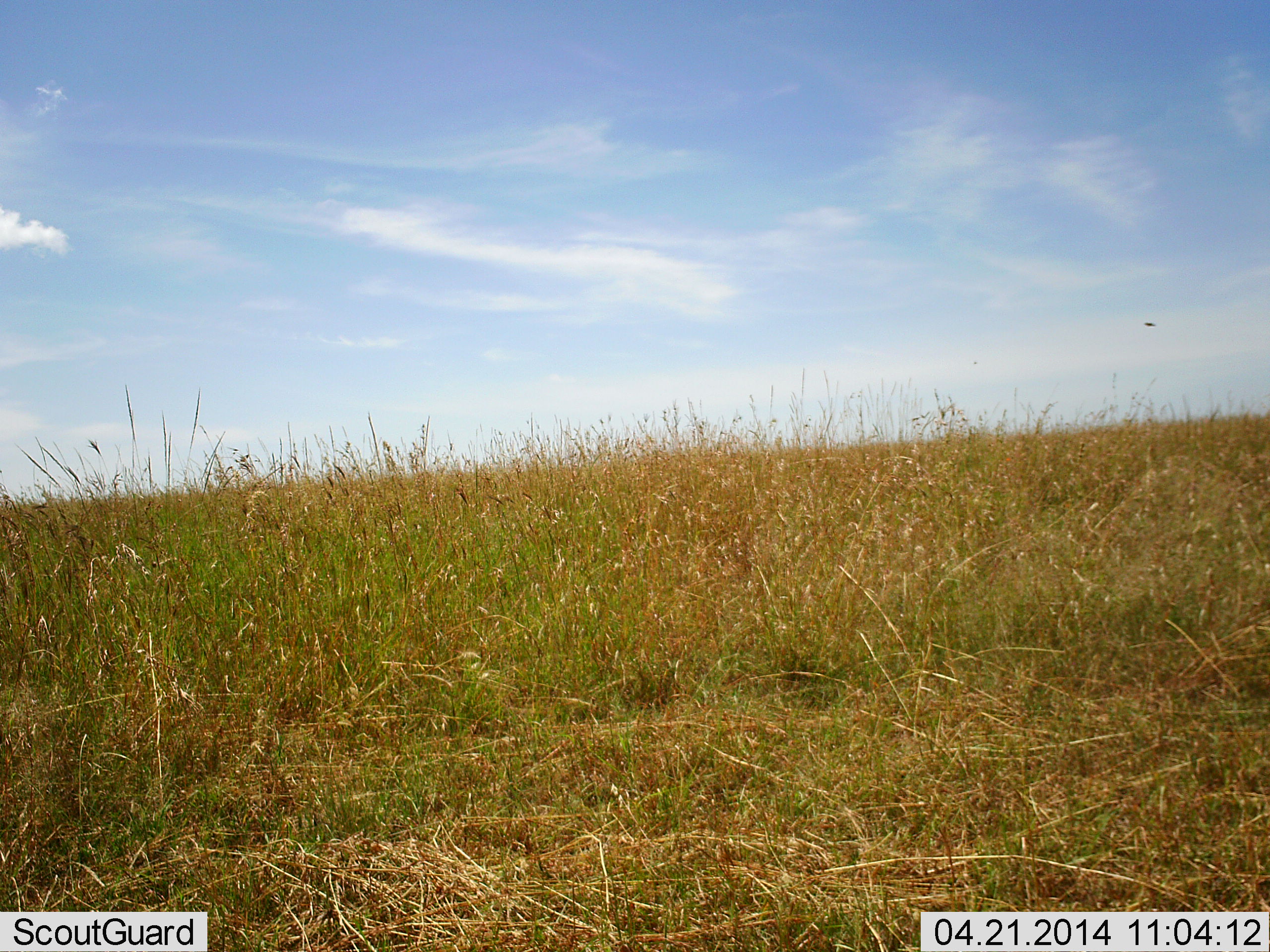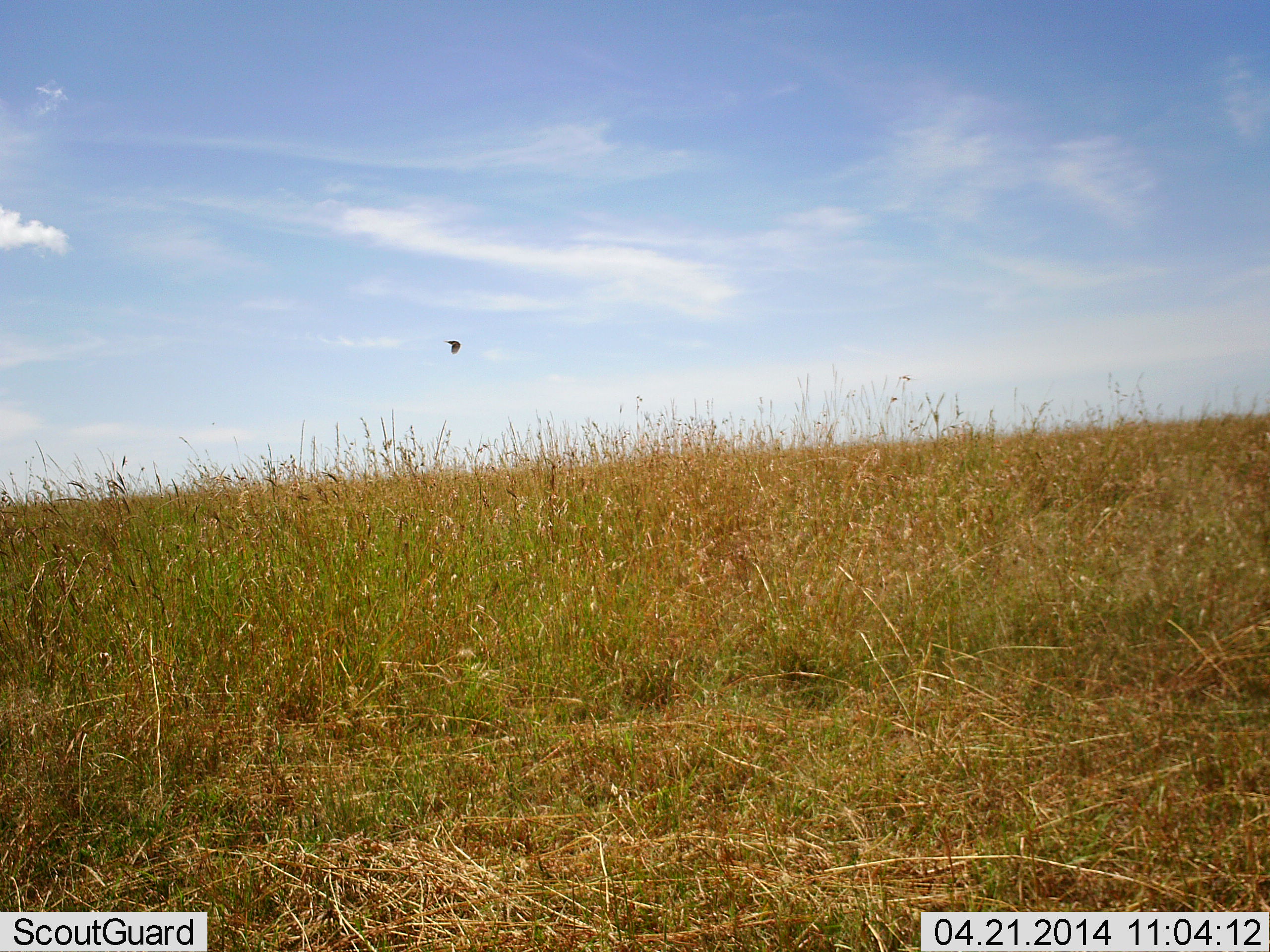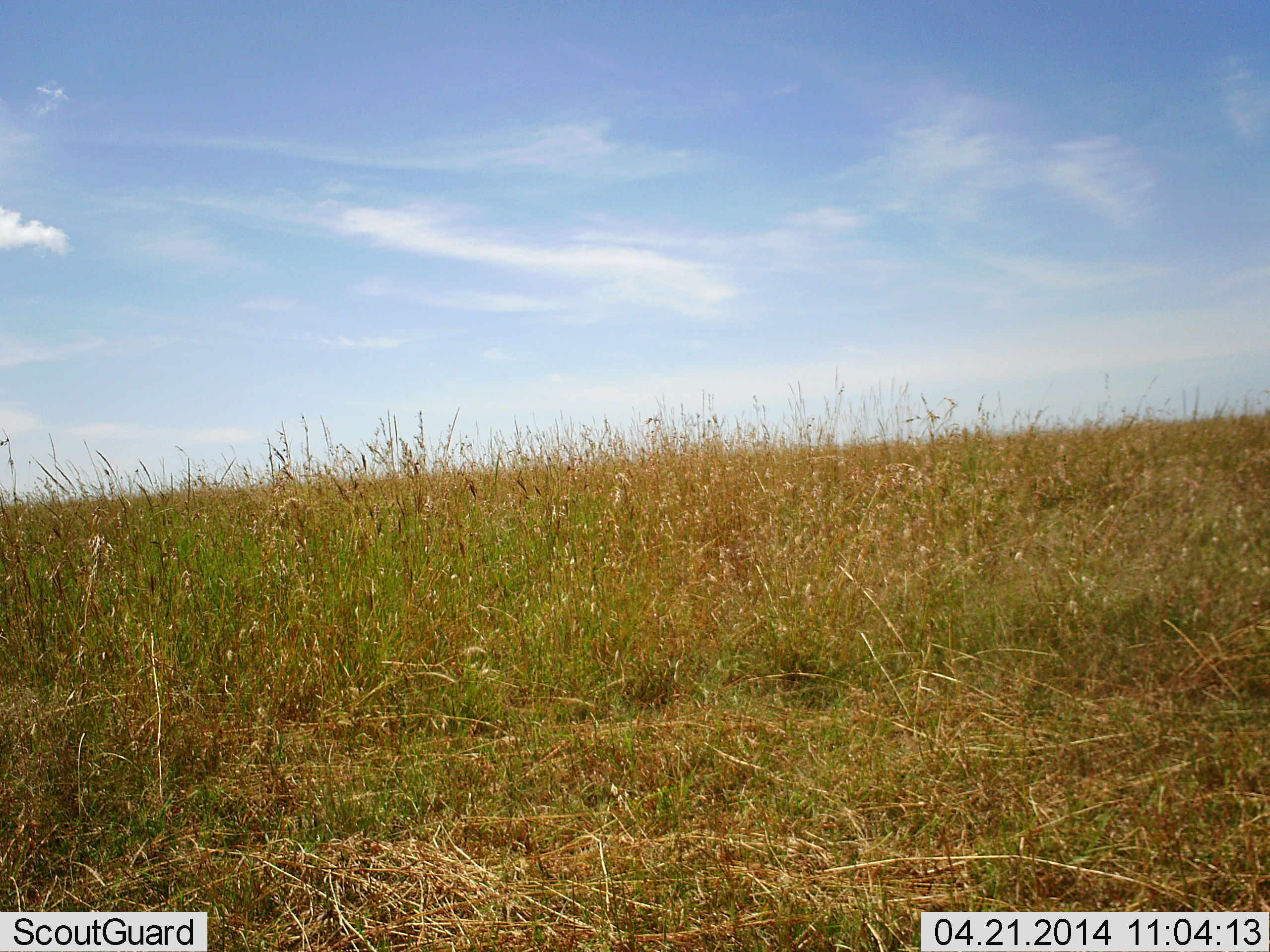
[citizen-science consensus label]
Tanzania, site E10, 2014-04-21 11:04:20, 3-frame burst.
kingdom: Animalia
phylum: Chordata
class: Aves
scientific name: Aves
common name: bird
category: otherbird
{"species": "otherbird (bird) (Aves)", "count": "1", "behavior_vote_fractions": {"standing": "0%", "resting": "0%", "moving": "100%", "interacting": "0%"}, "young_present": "0%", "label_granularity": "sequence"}